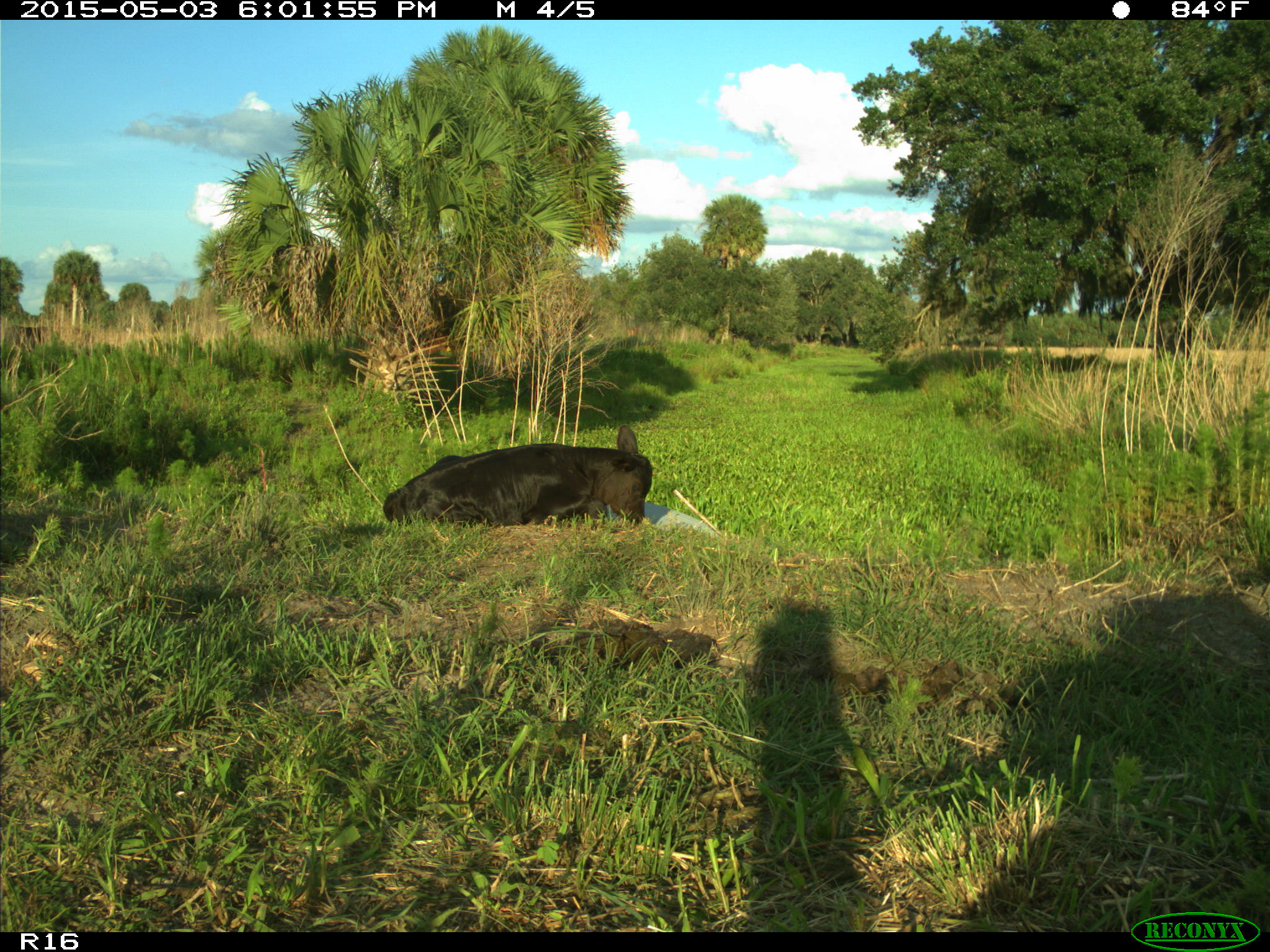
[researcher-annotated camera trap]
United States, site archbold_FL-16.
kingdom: Animalia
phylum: Chordata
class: Mammalia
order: Artiodactyla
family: Bovidae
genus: Bos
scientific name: Bos taurus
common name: domestic cow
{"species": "Bos taurus (domestic cow)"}